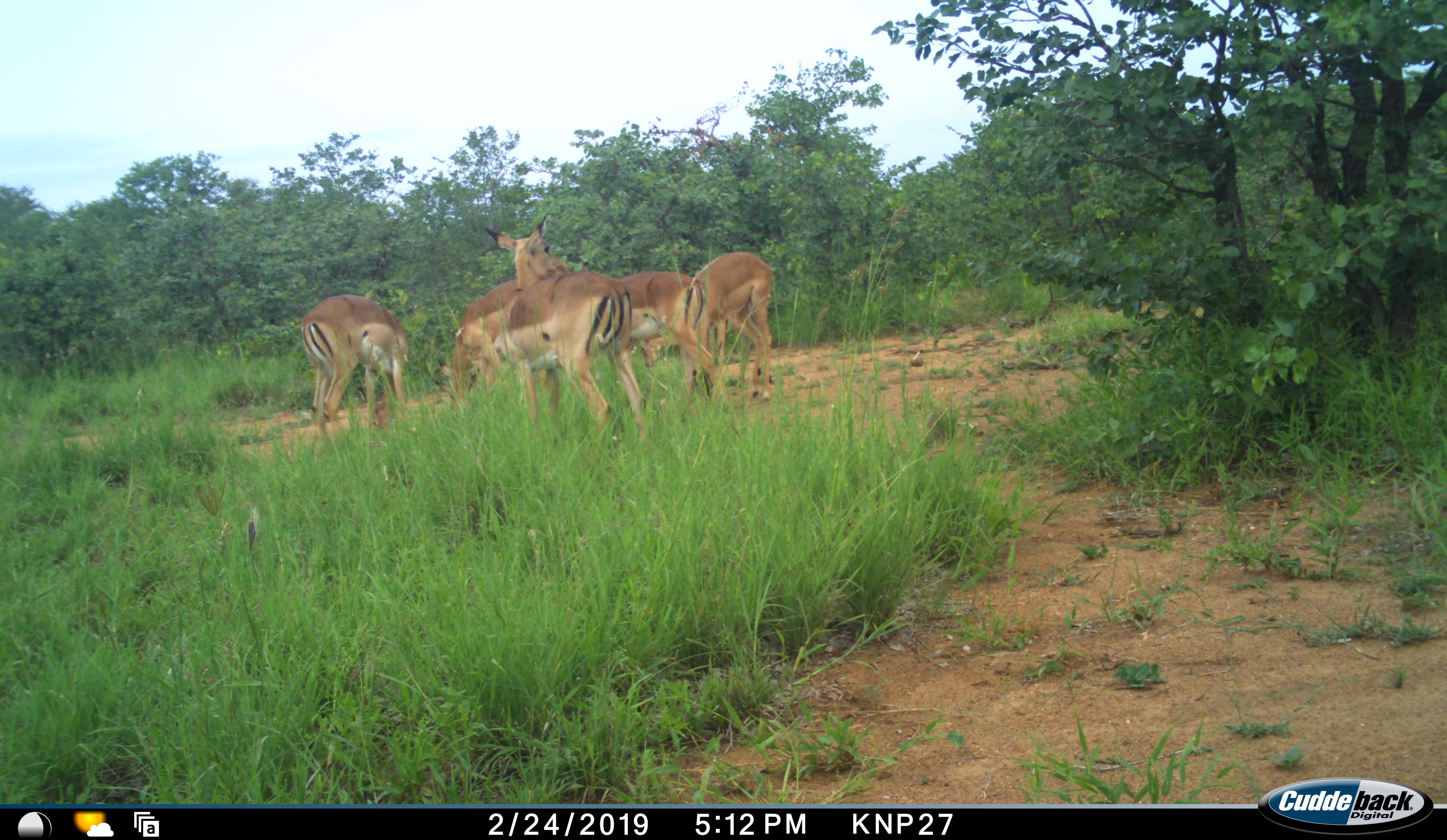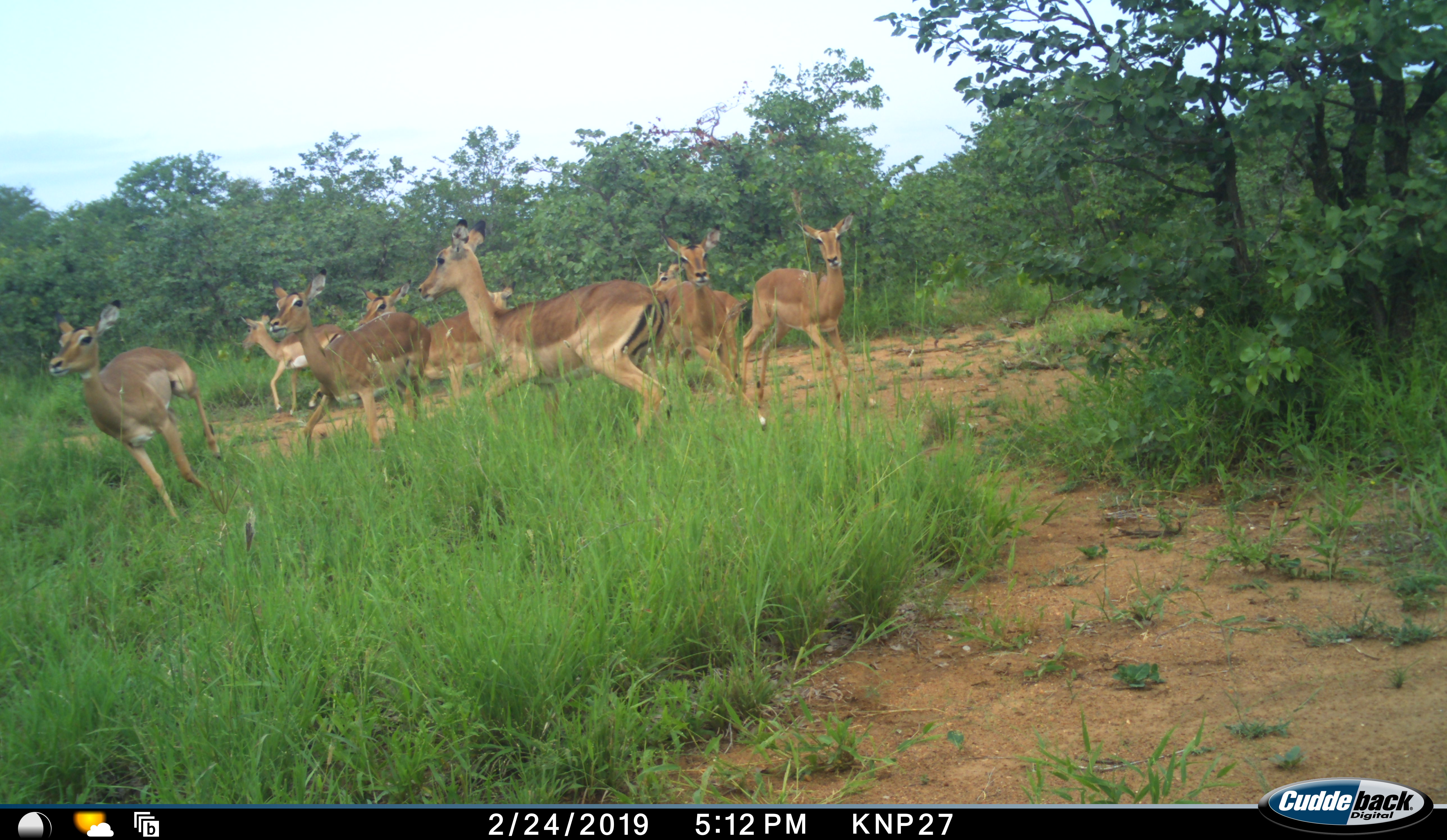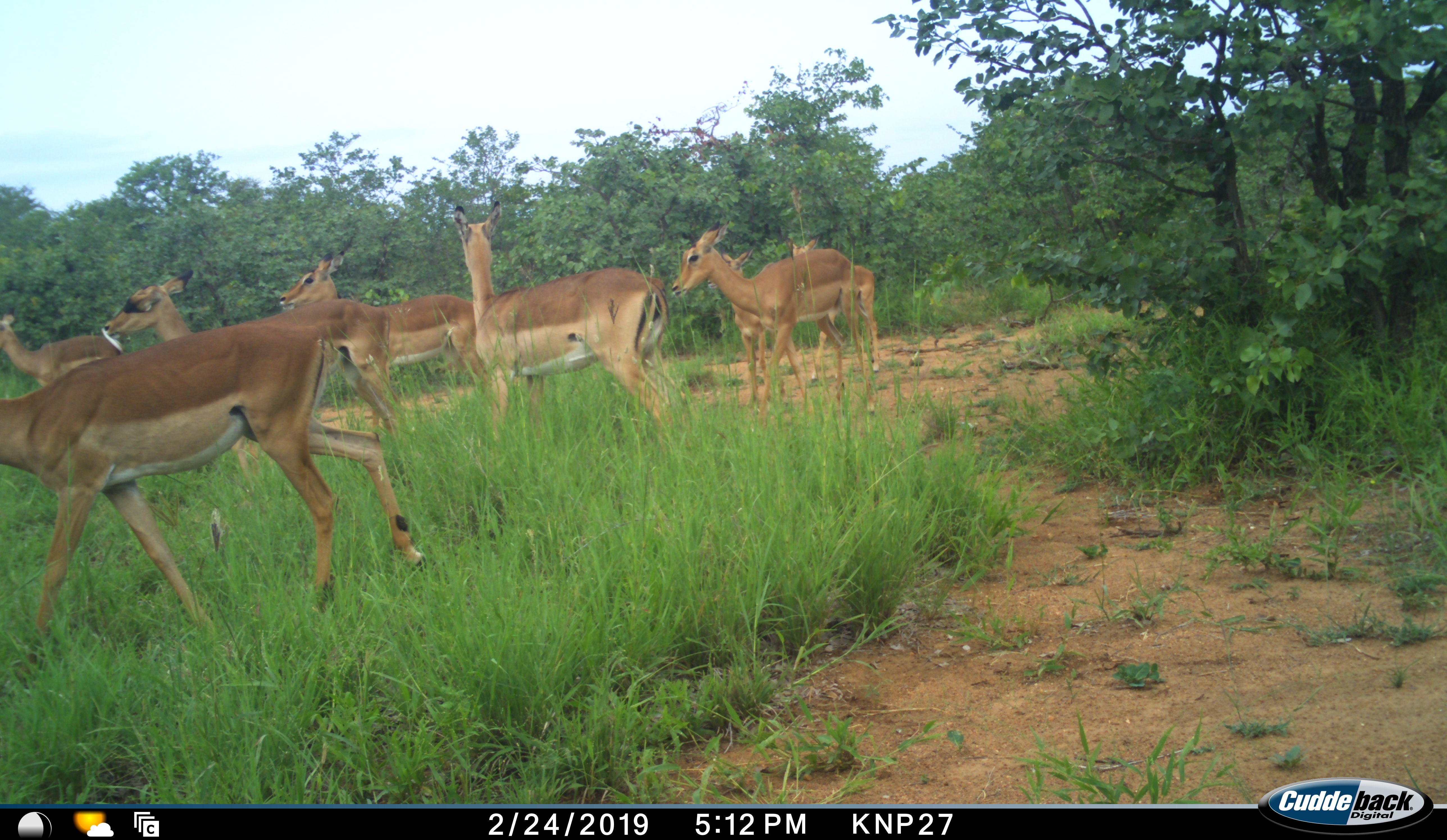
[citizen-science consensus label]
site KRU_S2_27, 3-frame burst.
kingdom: Animalia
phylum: Chordata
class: Mammalia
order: Artiodactyla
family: Bovidae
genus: Aepyceros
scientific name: Aepyceros melampus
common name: impala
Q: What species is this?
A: Impala (Aepyceros melampus).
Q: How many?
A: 9.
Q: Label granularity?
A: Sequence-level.